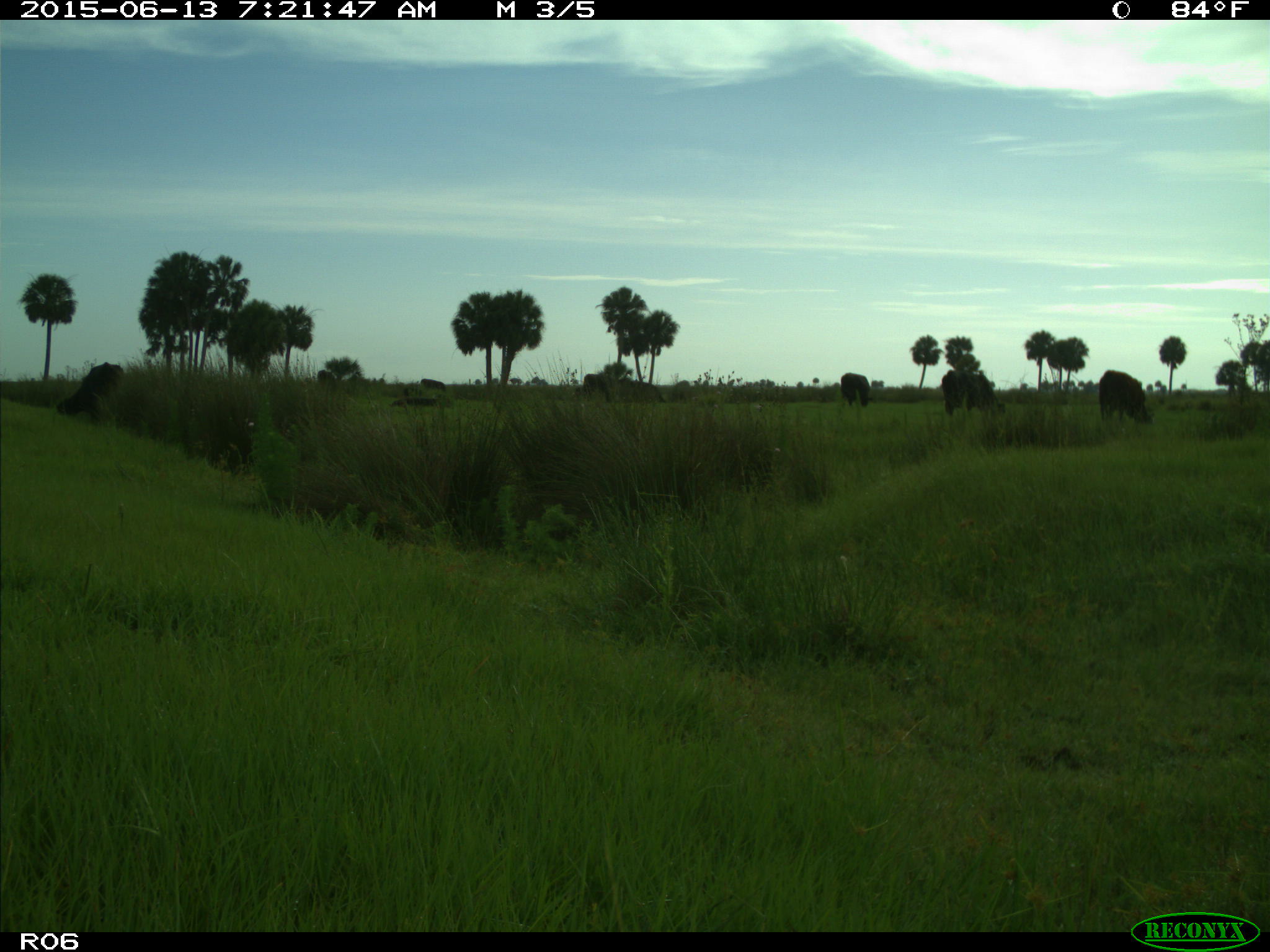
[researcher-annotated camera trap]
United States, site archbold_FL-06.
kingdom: Animalia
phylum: Chordata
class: Mammalia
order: Artiodactyla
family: Bovidae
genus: Bos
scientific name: Bos taurus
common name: domestic cow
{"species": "Bos taurus (domestic cow)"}